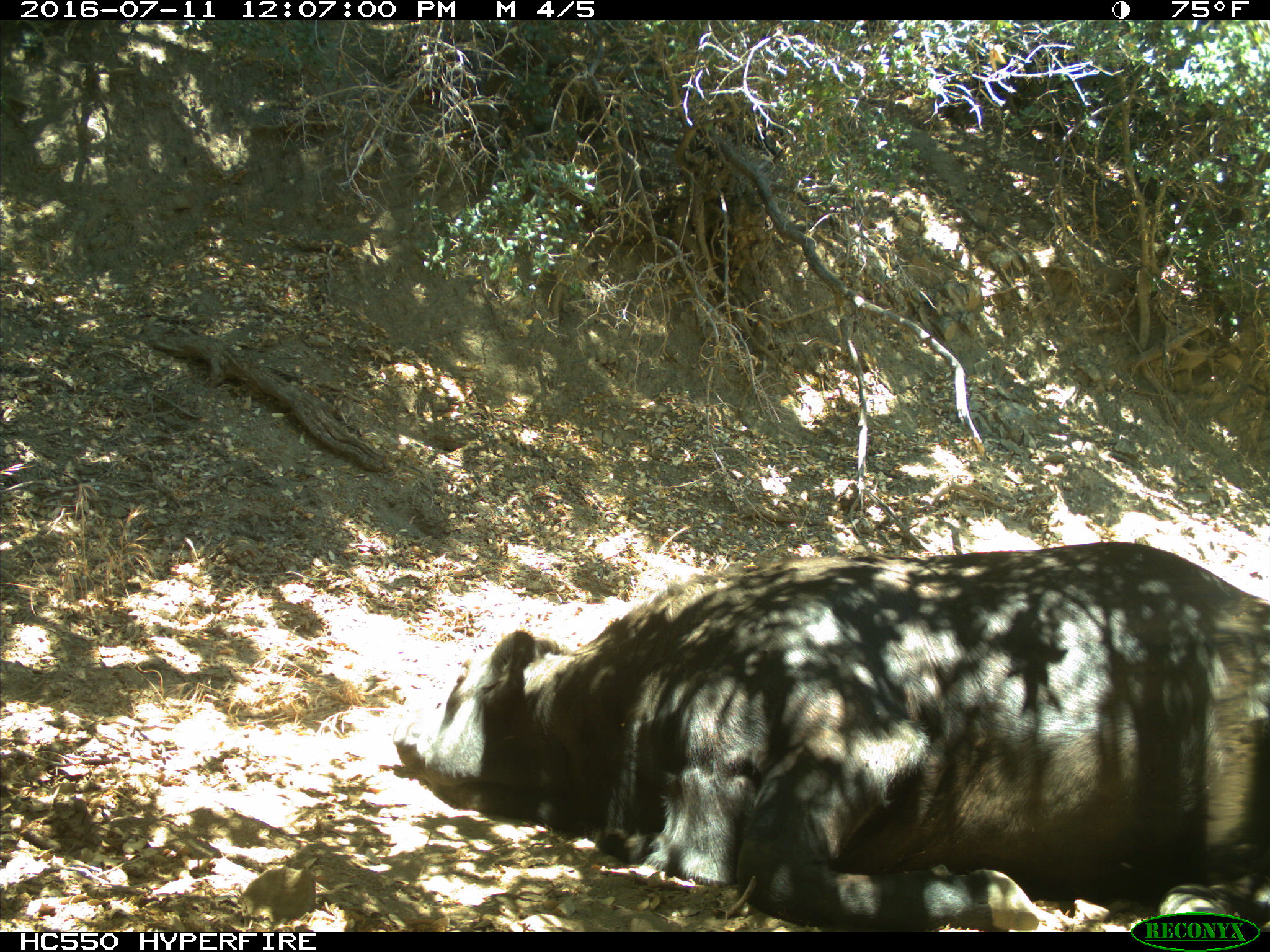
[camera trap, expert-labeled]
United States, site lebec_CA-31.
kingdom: Animalia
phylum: Chordata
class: Mammalia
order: Artiodactyla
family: Bovidae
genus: Bos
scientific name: Bos taurus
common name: domestic cow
Bos taurus (domestic cow).